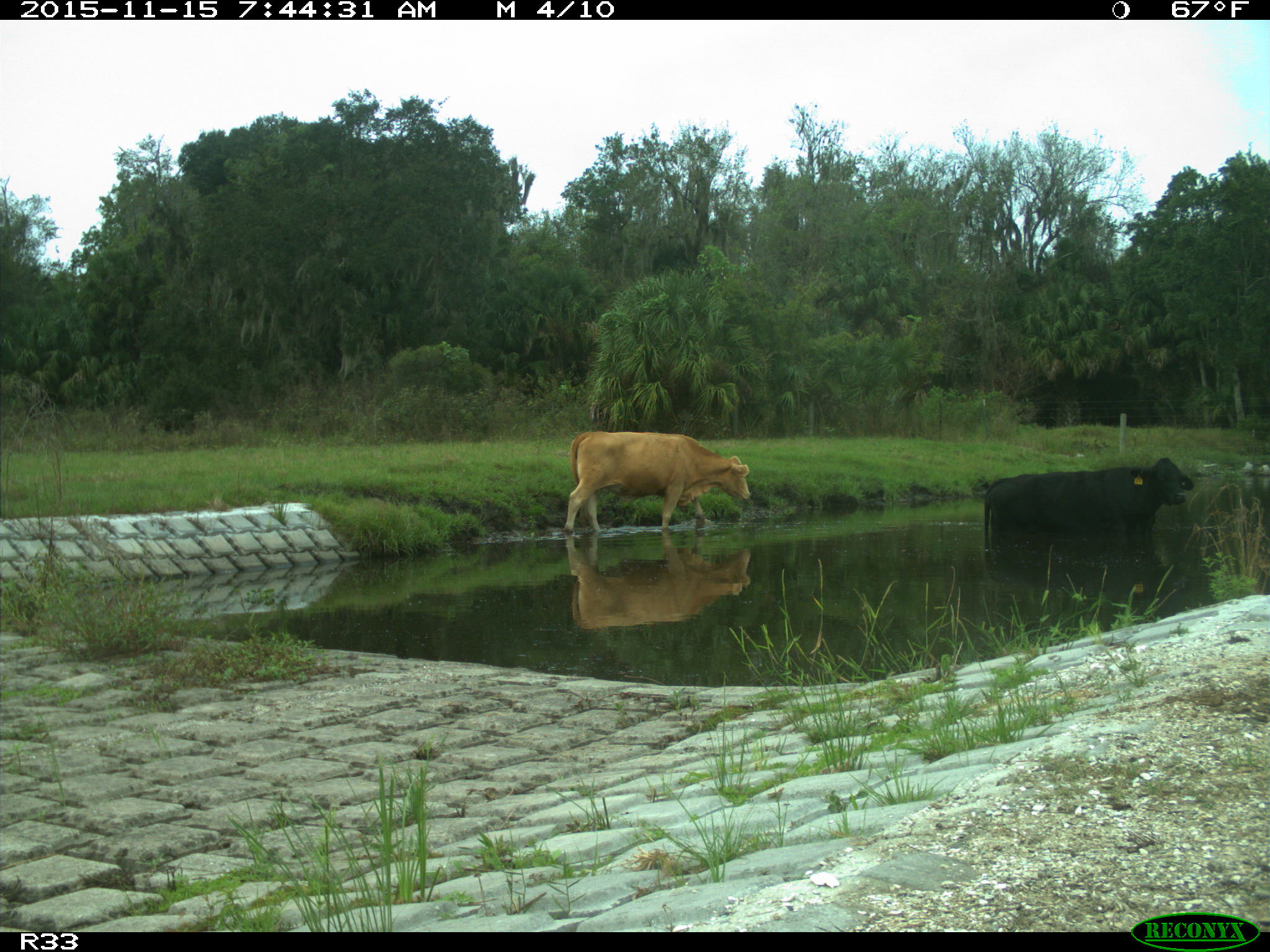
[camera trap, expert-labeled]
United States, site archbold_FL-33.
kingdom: Animalia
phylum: Chordata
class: Mammalia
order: Artiodactyla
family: Bovidae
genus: Bos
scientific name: Bos taurus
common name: domestic cow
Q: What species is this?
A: Bos taurus (domestic cow).